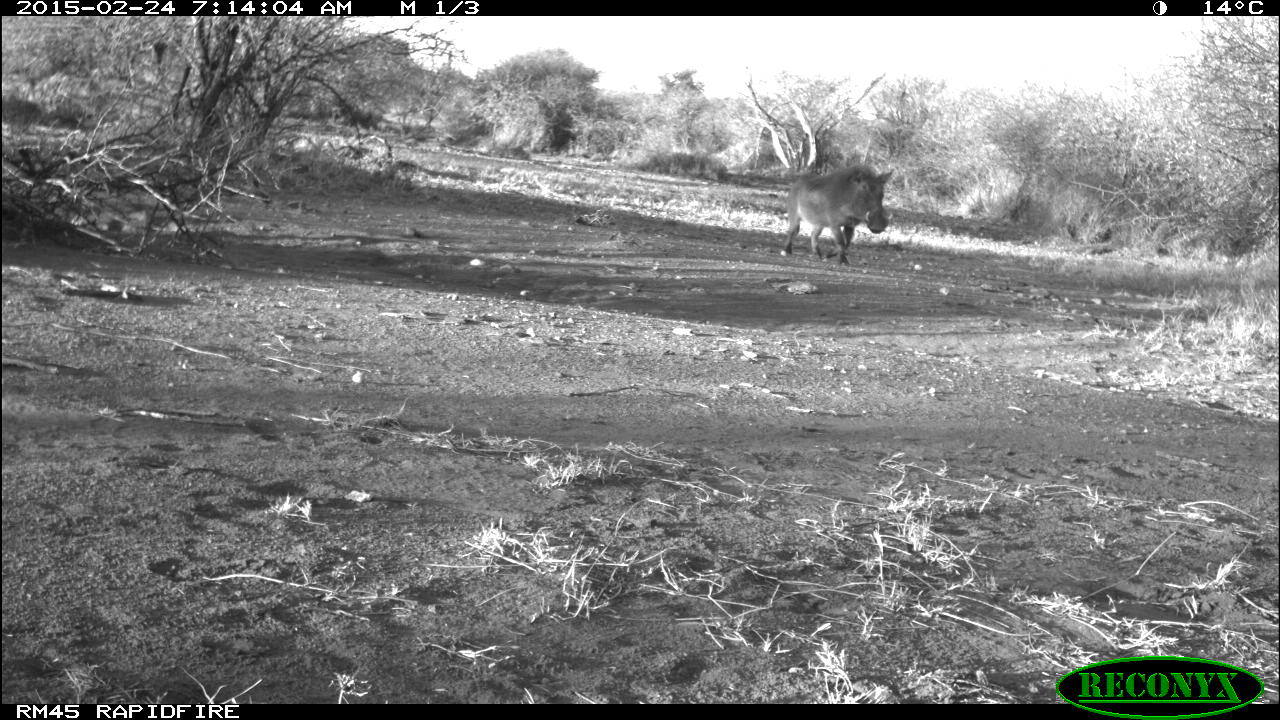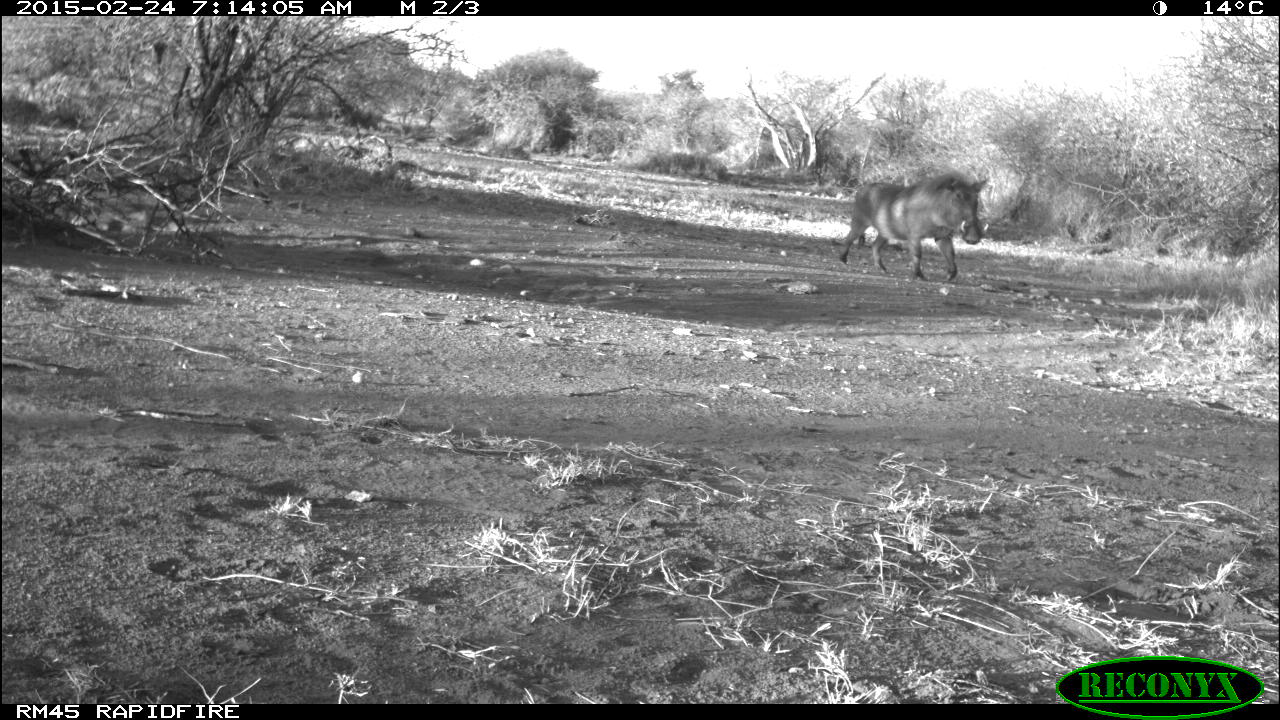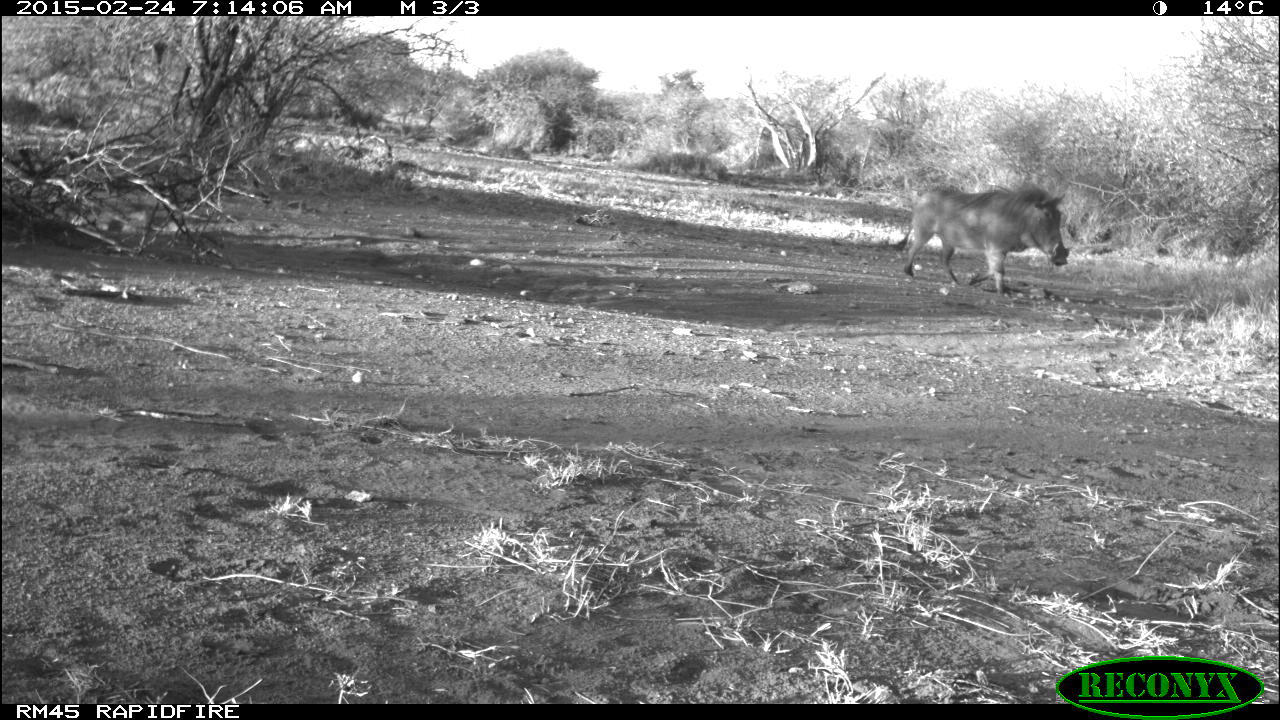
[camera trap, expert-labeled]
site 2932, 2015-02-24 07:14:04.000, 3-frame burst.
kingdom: Animalia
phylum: Chordata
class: Mammalia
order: Artiodactyla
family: Suidae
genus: Phacochoerus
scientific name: Phacochoerus africanus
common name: common warthog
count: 1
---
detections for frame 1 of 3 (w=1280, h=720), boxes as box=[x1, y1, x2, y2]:
phacochoerus africanus: box=[780, 162, 893, 267]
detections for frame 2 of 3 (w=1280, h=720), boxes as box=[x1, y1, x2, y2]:
phacochoerus africanus: box=[836, 170, 989, 283]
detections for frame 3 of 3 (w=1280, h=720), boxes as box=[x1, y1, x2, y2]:
phacochoerus africanus: box=[892, 184, 1072, 293]